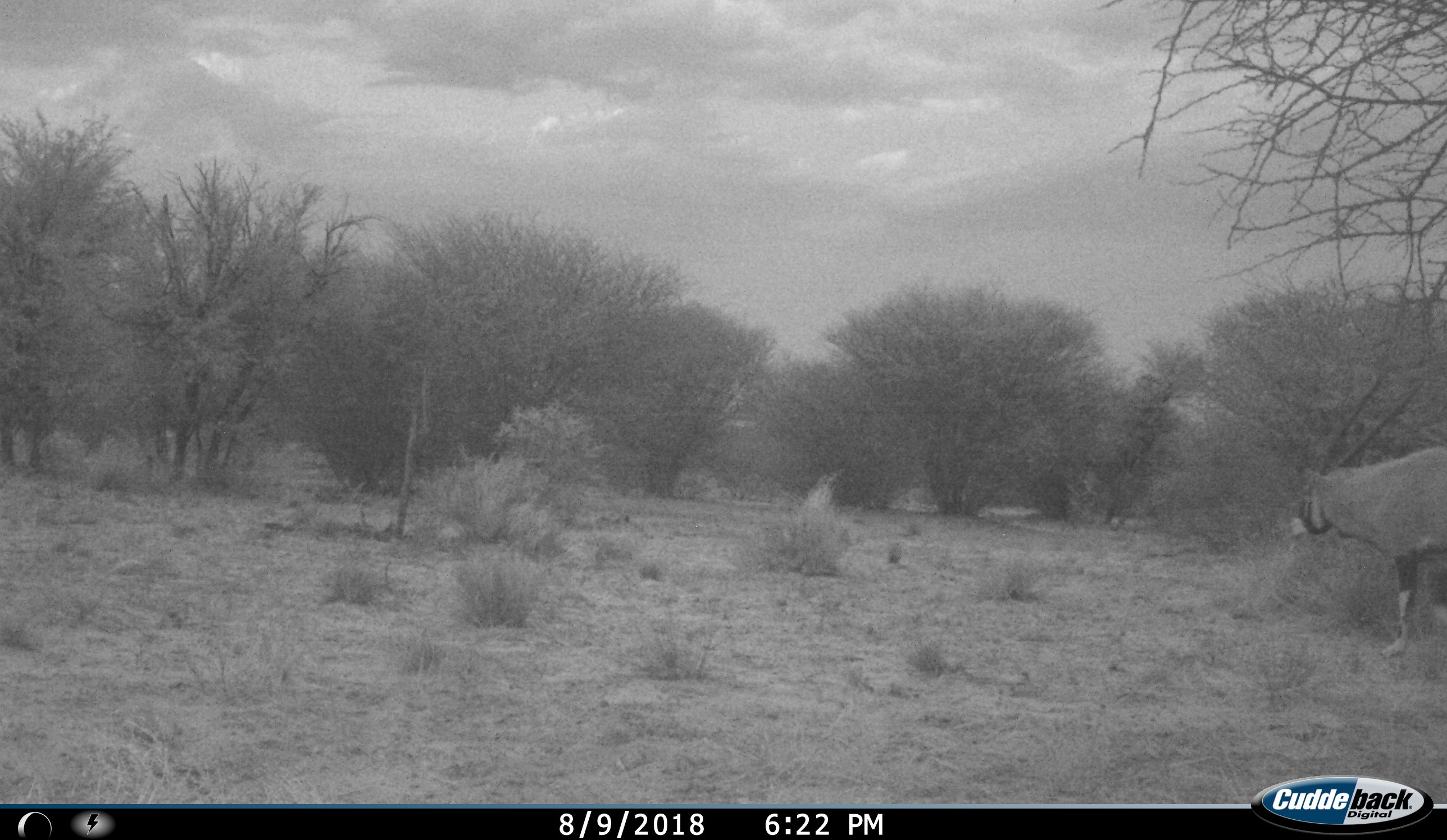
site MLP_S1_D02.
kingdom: Animalia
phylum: Chordata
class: Mammalia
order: Artiodactyla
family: Bovidae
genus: Oryx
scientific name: Oryx gazella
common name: gemsbok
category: oryx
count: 1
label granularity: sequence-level